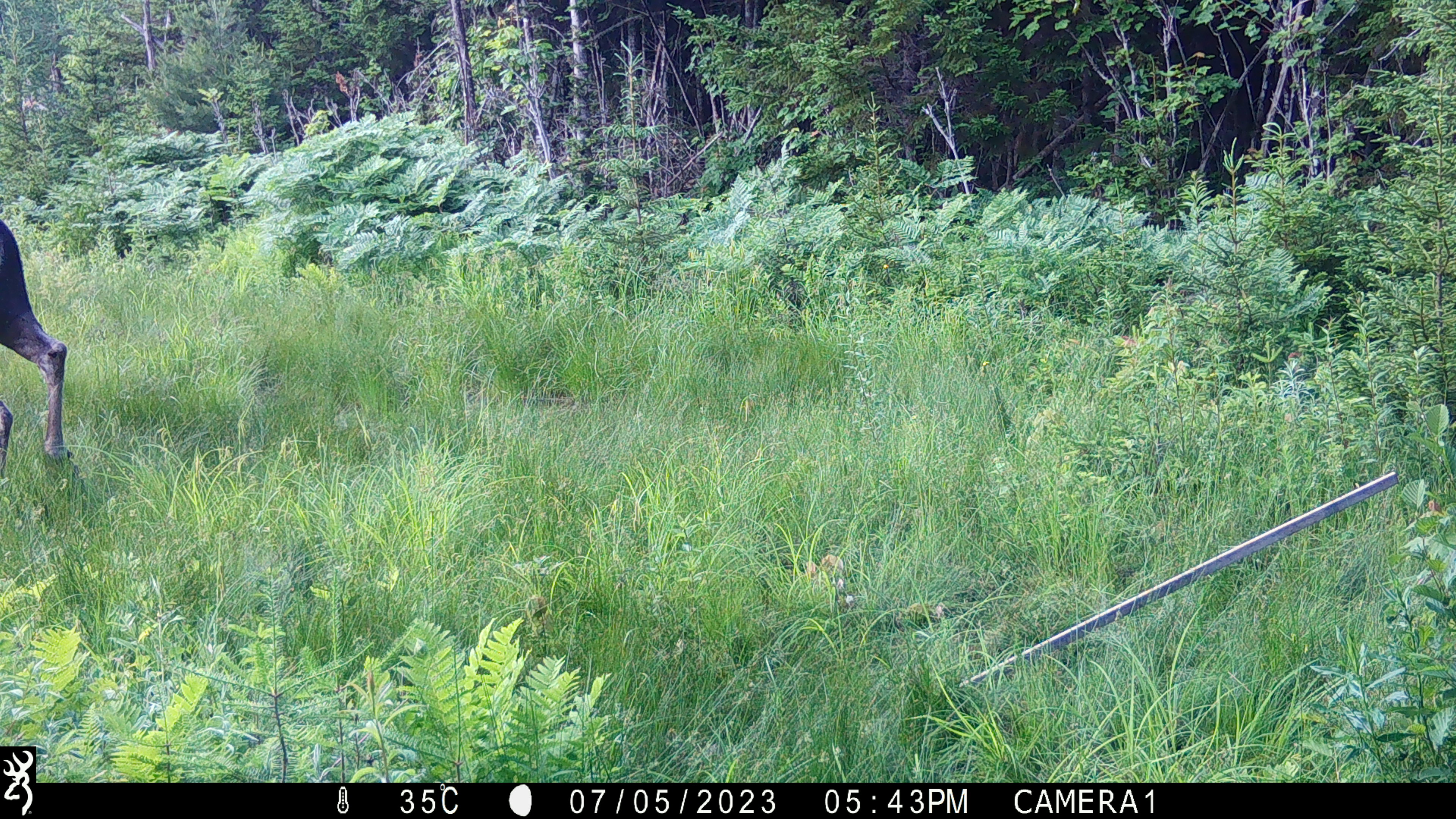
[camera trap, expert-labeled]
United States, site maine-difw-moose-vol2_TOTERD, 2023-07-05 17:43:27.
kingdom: Animalia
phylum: Chordata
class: Mammalia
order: Artiodactyla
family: Cervidae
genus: Alces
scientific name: Alces alces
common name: moose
Moose (Alces alces).